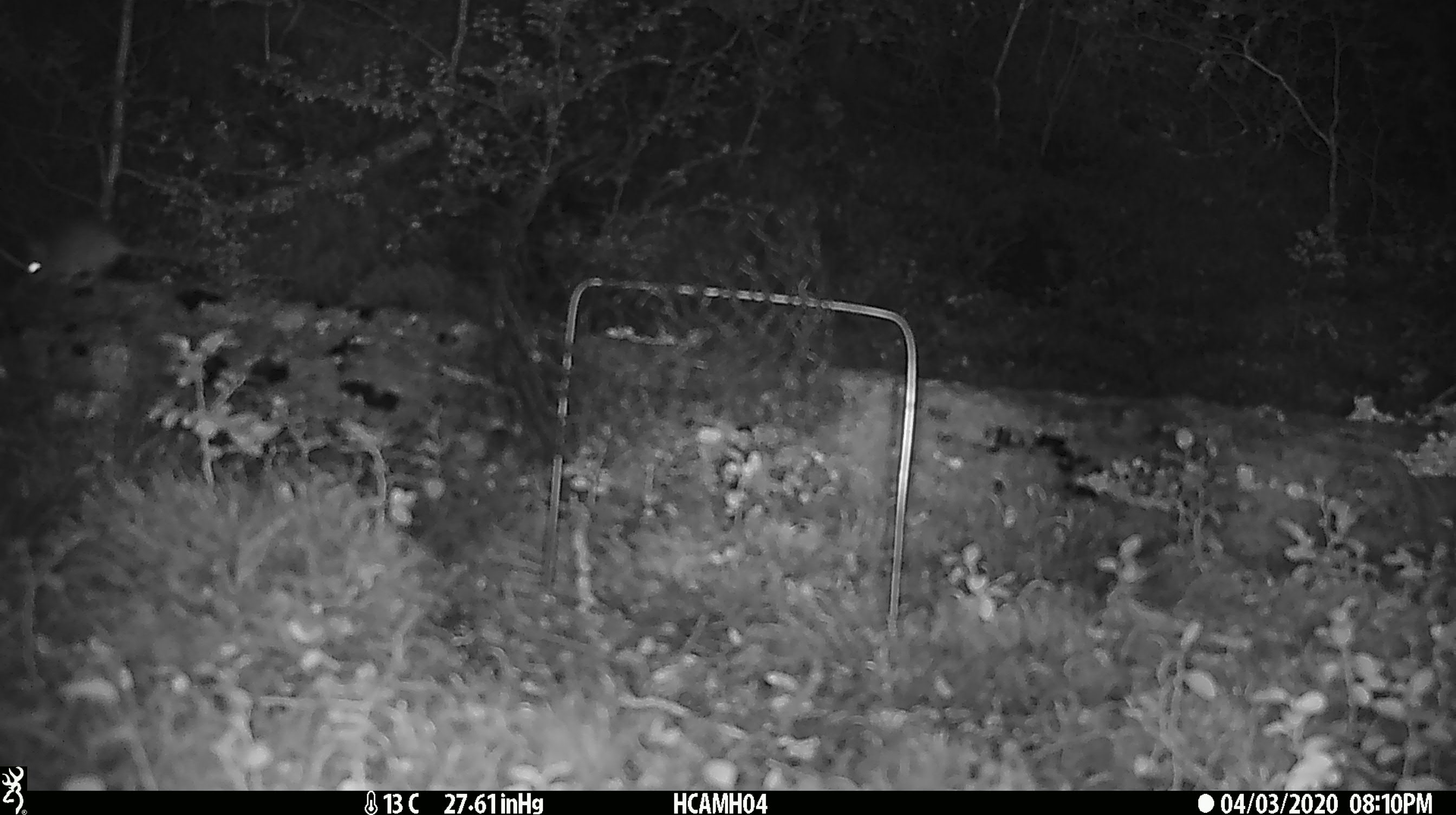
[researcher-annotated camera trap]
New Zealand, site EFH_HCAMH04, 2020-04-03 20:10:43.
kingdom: Animalia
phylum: Chordata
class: Mammalia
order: Rodentia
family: Muridae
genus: Mus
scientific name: Mus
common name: mouse